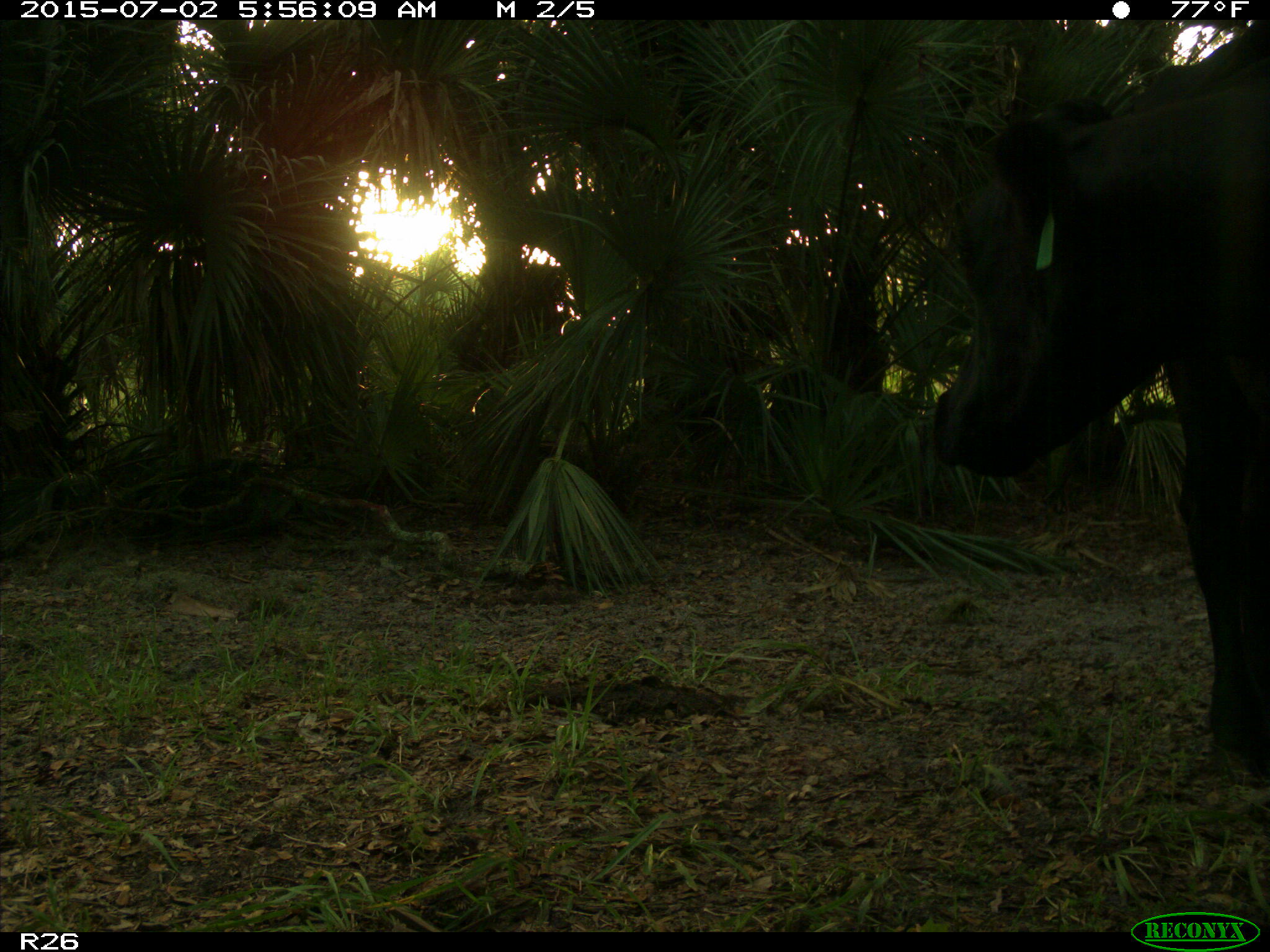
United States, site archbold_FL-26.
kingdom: Animalia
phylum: Chordata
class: Mammalia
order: Artiodactyla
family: Bovidae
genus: Bos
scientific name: Bos taurus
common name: domestic cow